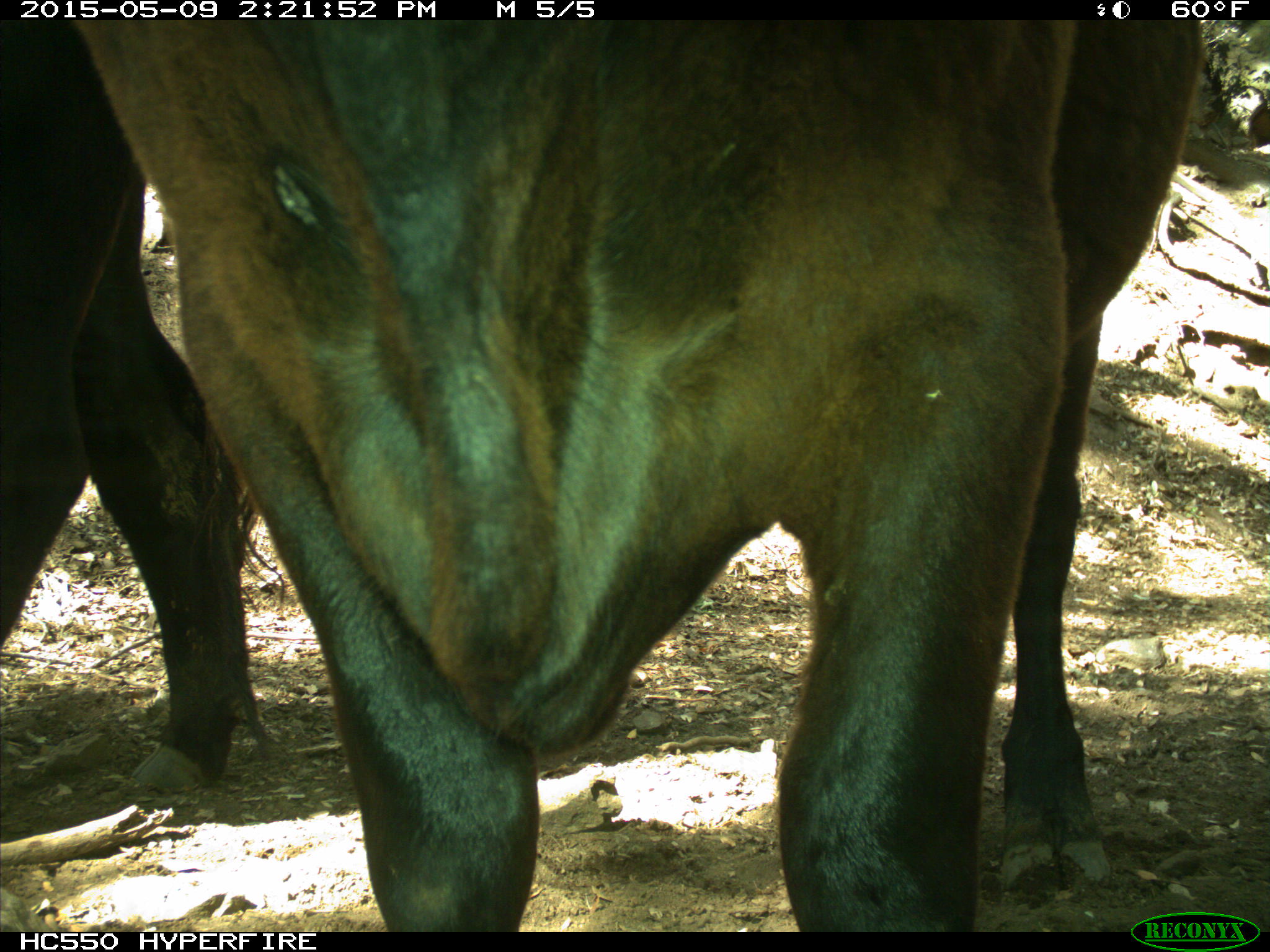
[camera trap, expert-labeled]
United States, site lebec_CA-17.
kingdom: Animalia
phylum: Chordata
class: Mammalia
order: Artiodactyla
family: Bovidae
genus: Bos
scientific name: Bos taurus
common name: domestic cow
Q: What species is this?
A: Bos taurus (domestic cow).